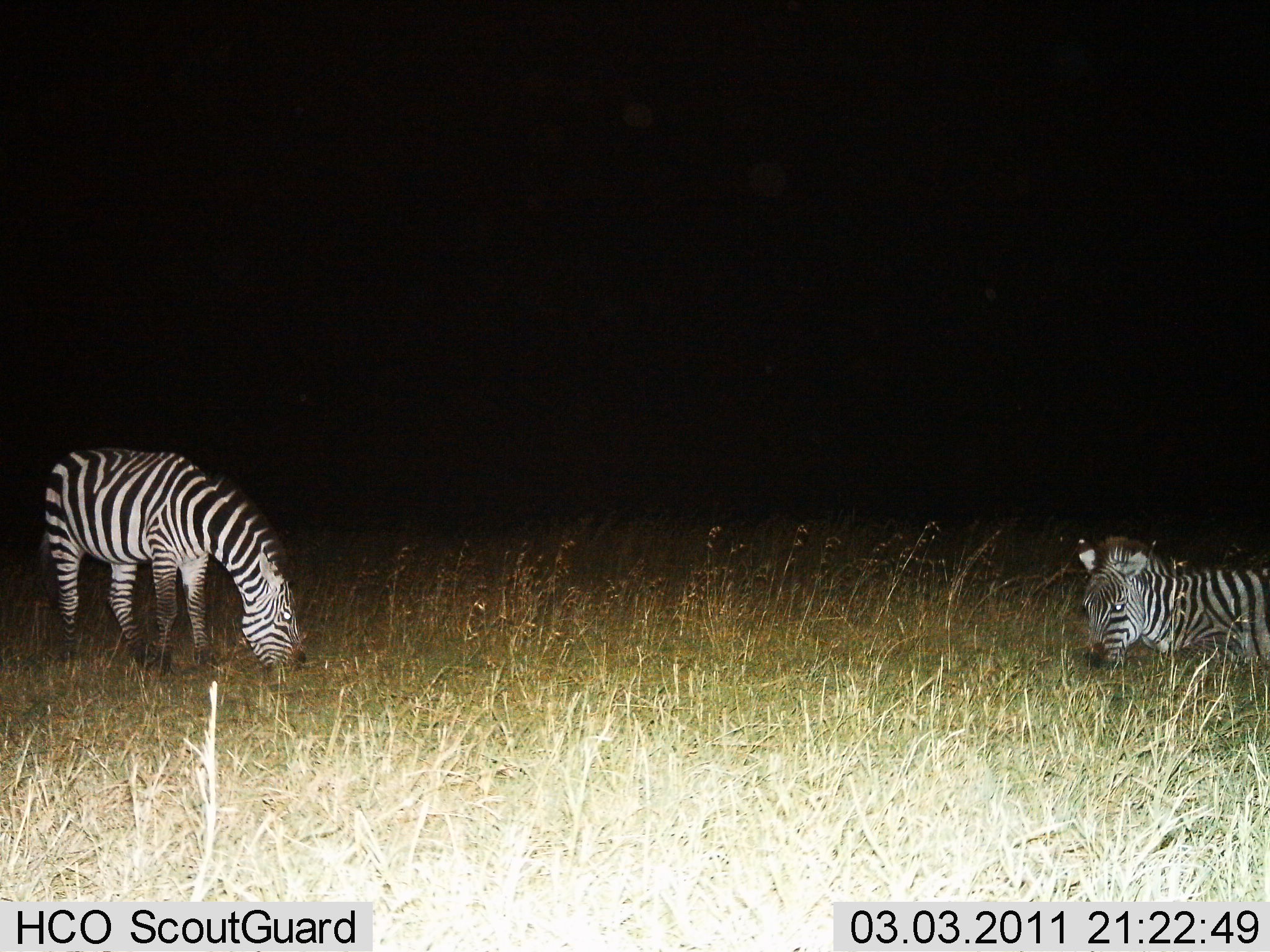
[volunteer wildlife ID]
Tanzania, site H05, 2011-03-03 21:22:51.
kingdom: Animalia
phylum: Chordata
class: Mammalia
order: Perissodactyla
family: Equidae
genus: Equus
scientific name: Equus quagga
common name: plains zebra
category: zebra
Zebra (plains zebra) (Equus quagga), count 2. Behavior (volunteer vote fractions): standing 10%, resting 30%, moving 0%, interacting 0%. Young present (vote fraction): 30%. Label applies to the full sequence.